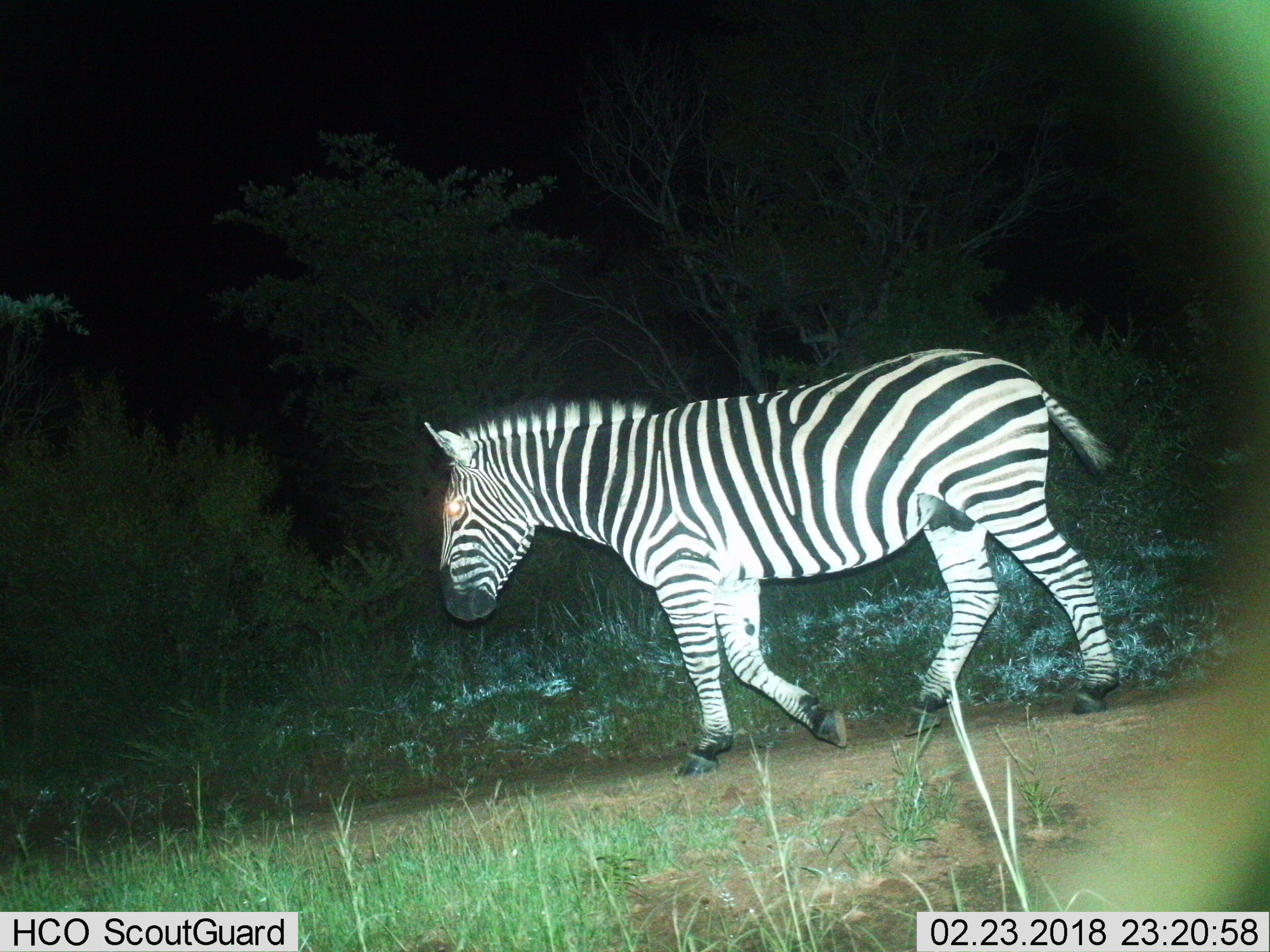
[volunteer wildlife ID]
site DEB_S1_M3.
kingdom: Animalia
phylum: Chordata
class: Mammalia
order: Perissodactyla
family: Equidae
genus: Equus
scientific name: Equus quagga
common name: plains zebra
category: zebraplains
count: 1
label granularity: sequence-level